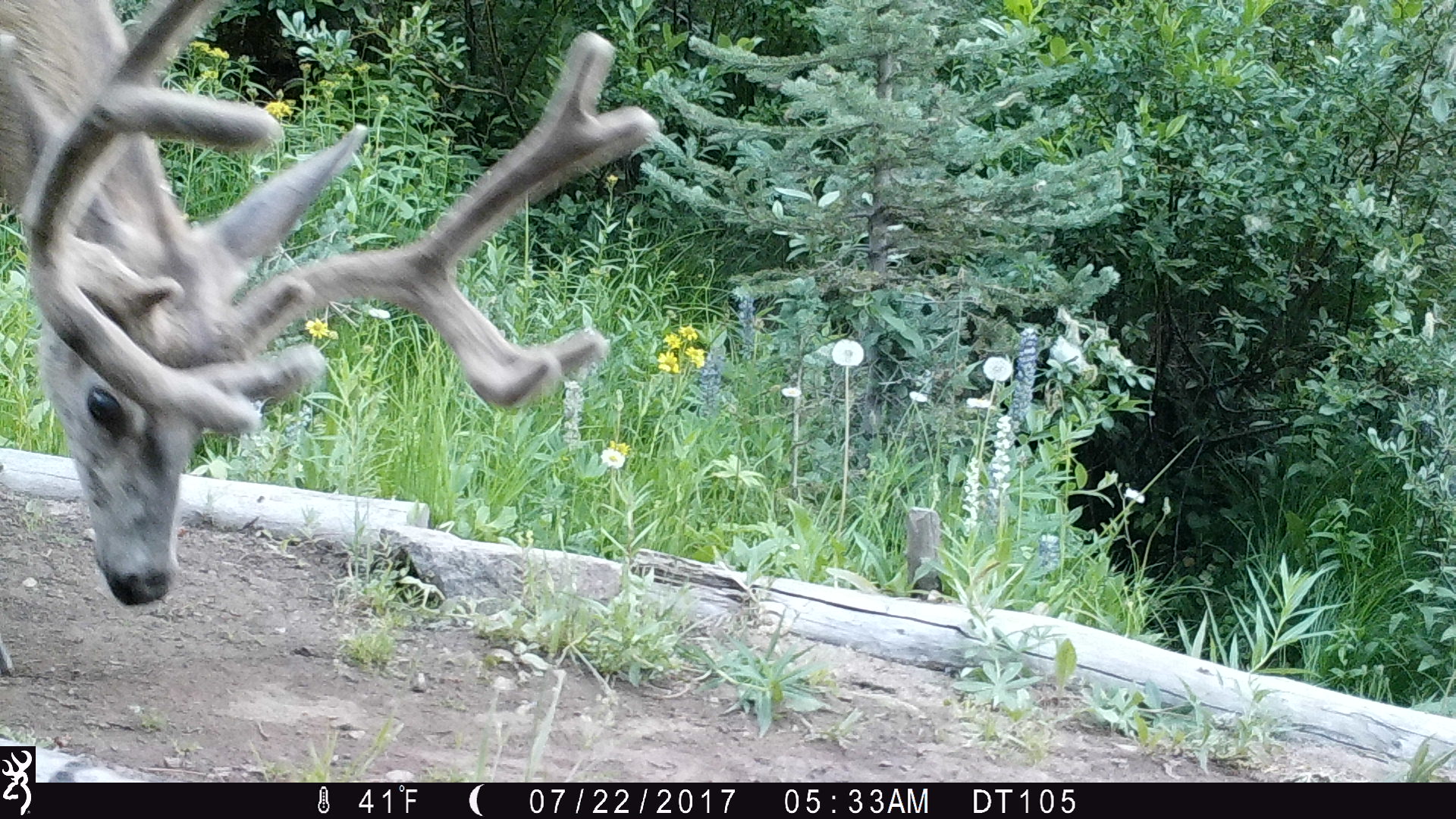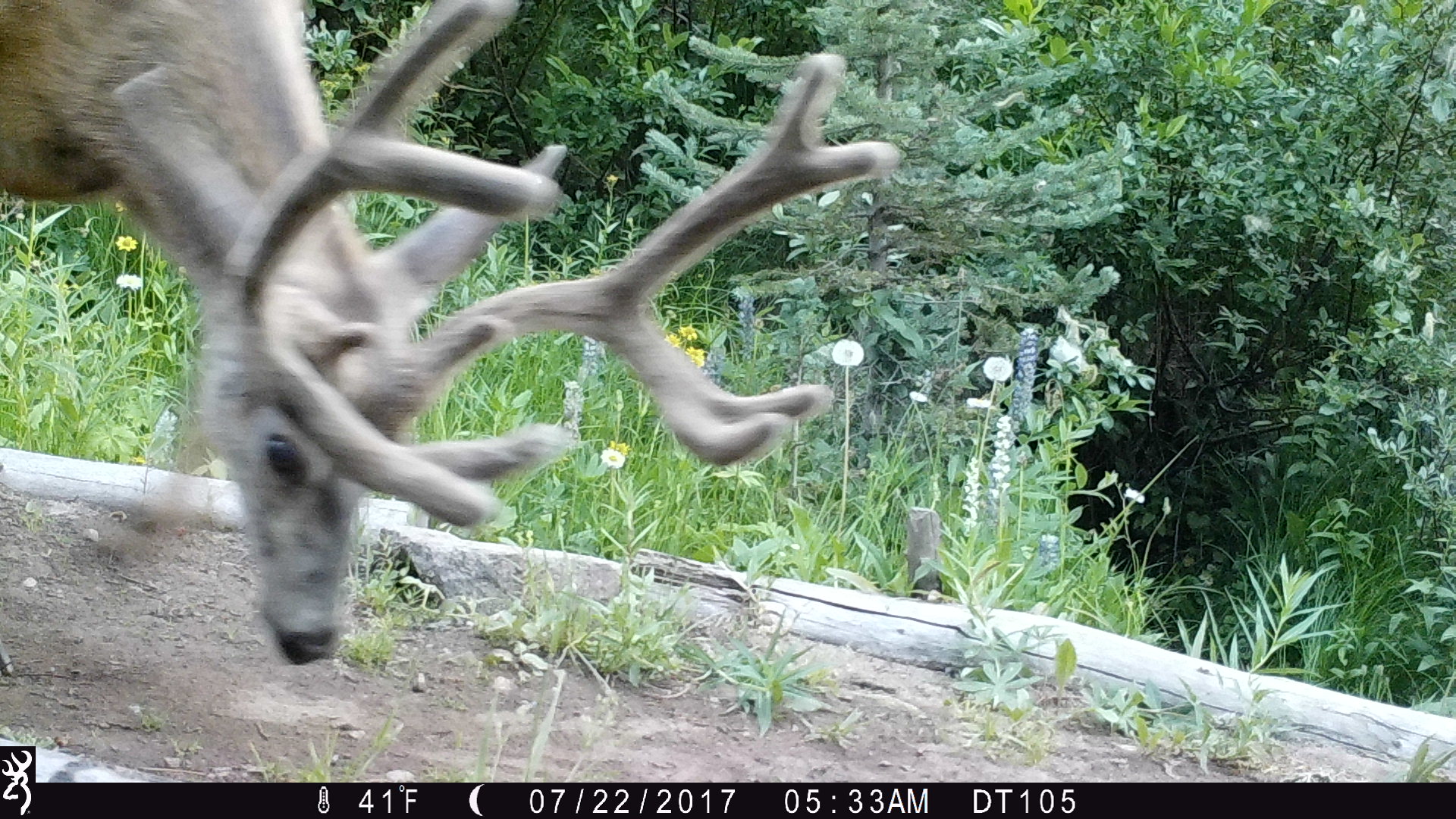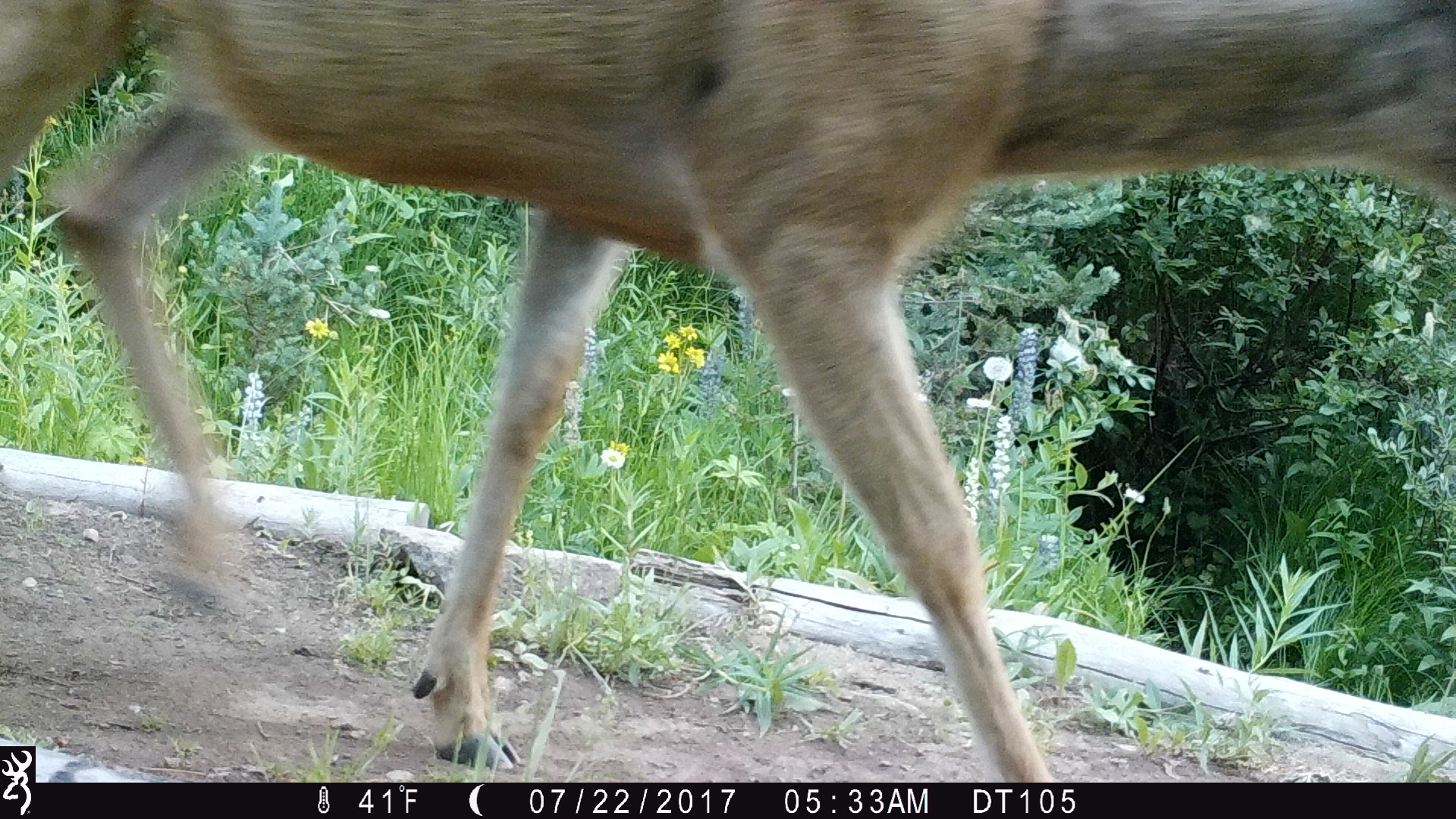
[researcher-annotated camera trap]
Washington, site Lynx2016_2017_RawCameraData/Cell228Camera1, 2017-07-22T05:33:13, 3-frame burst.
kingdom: Animalia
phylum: Chordata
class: Mammalia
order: Artiodactyla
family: Cervidae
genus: Odocoileus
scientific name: Odocoileus hemionus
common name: mule deer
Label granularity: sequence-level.